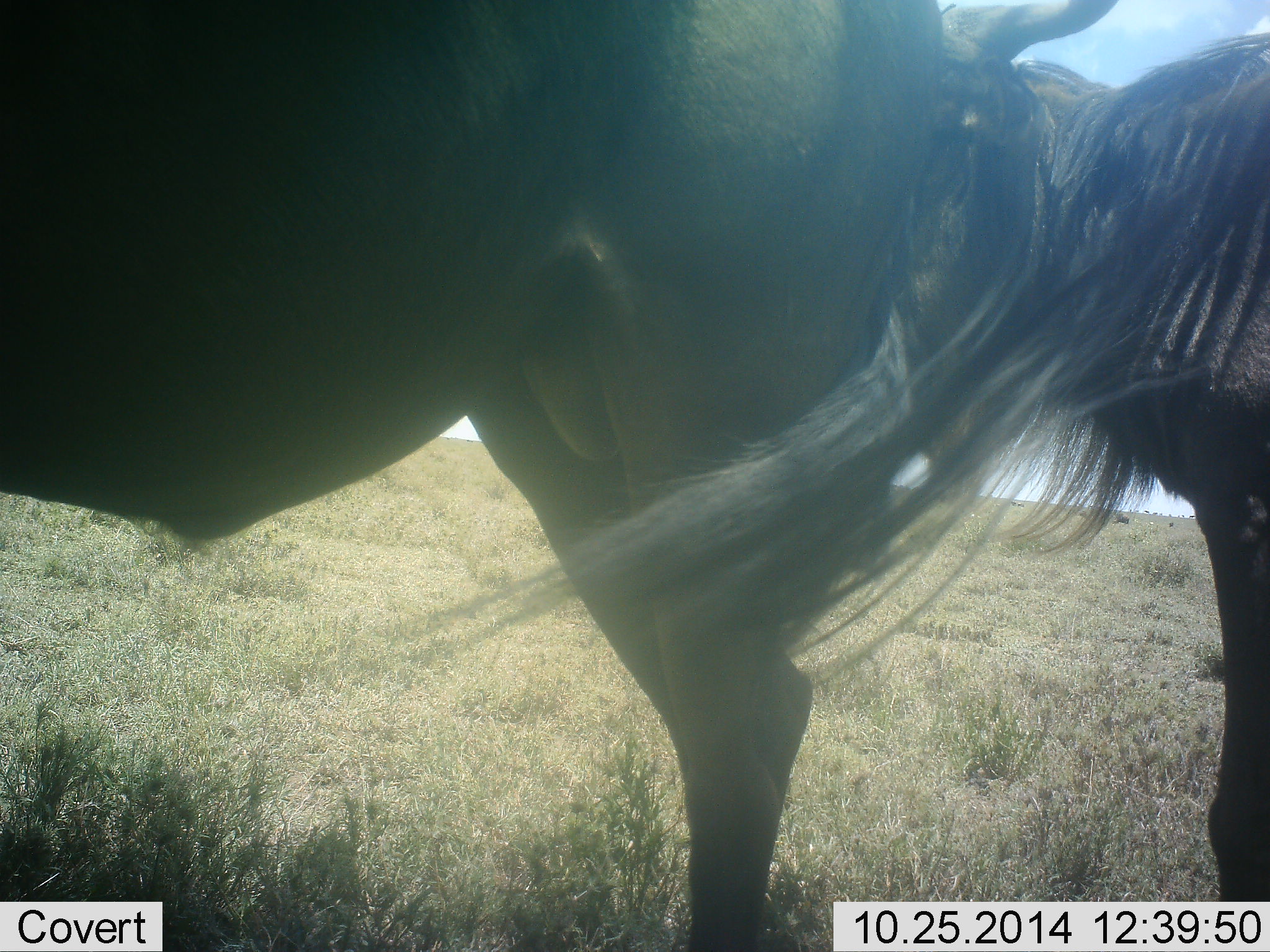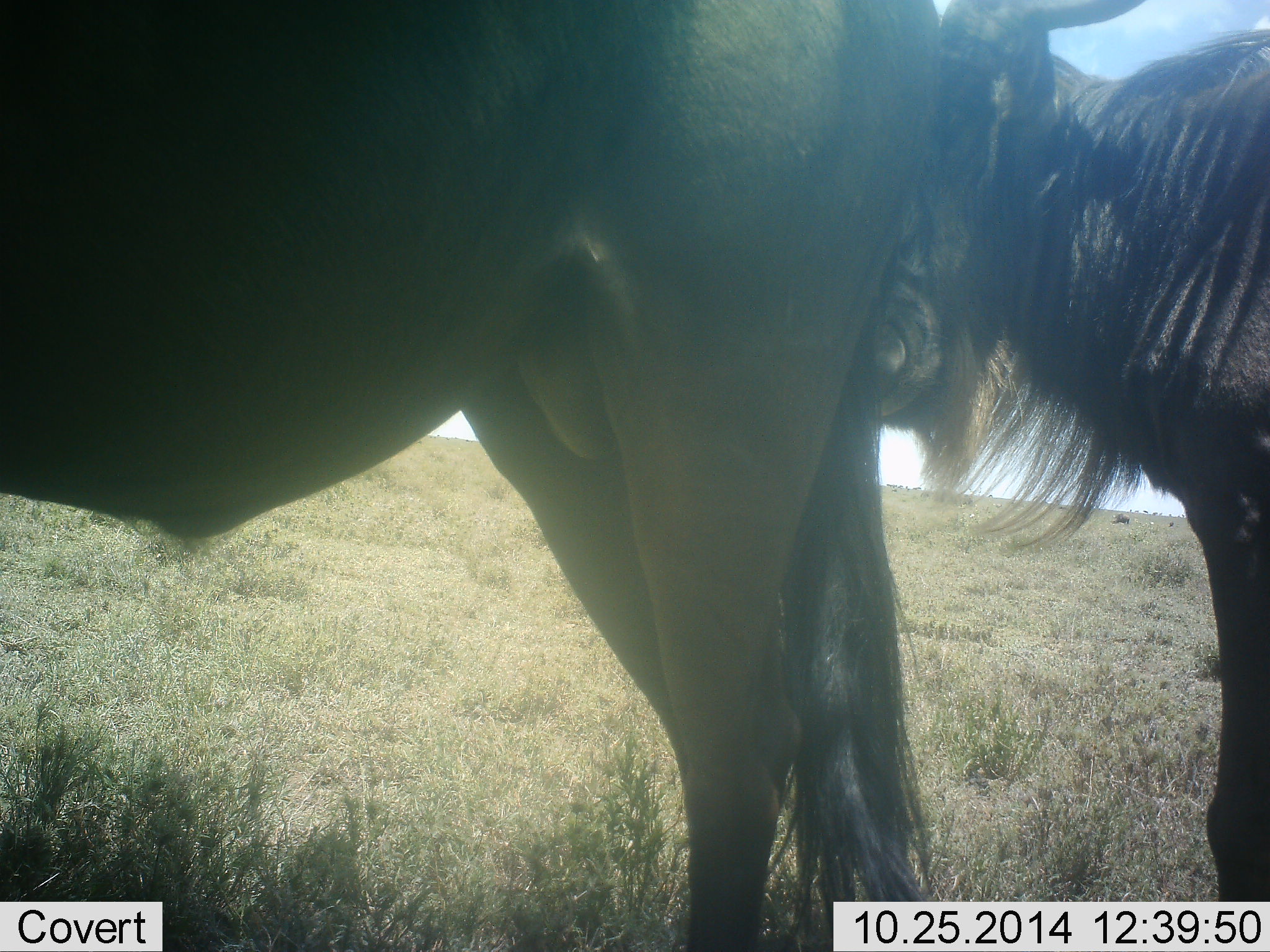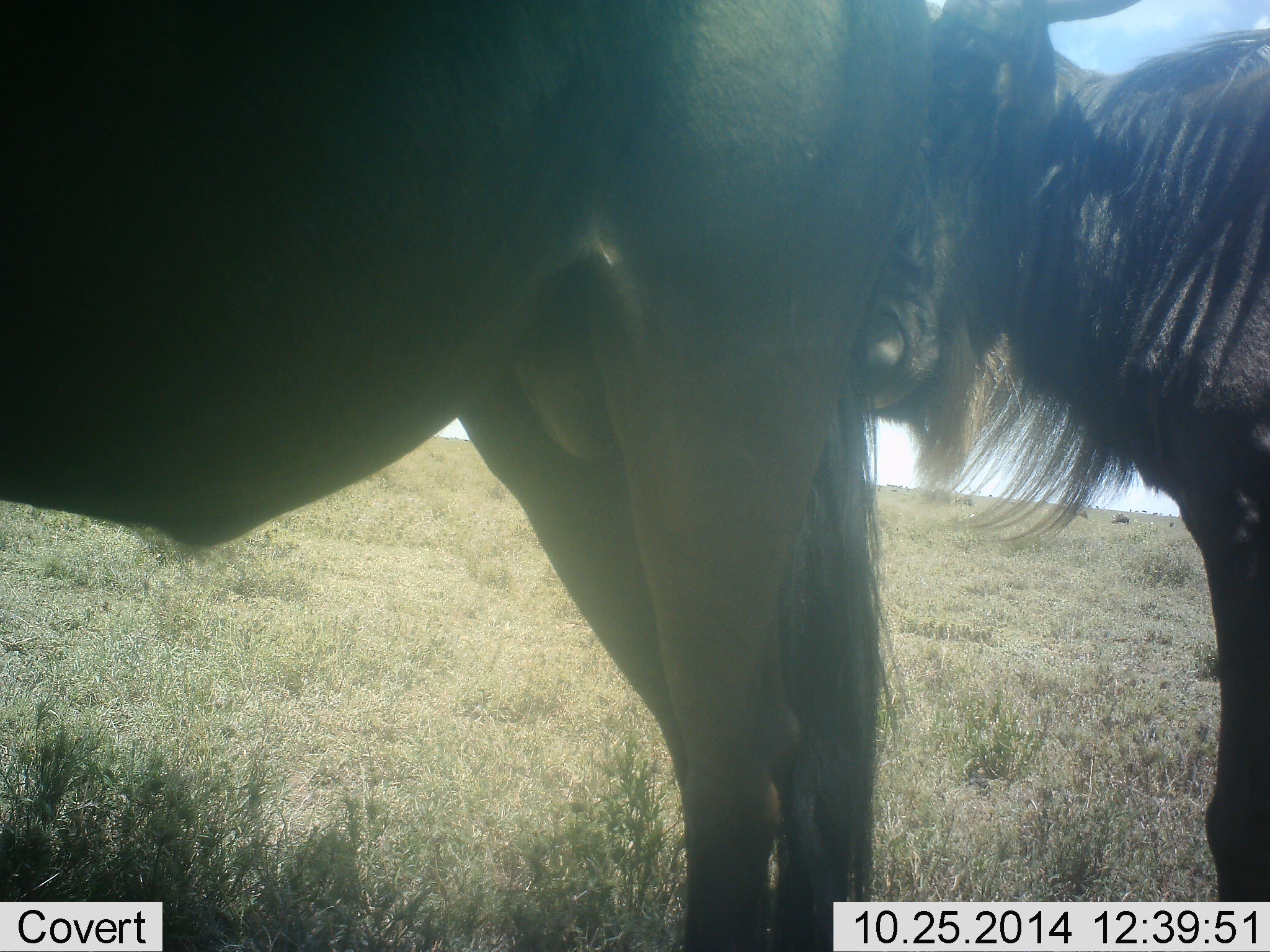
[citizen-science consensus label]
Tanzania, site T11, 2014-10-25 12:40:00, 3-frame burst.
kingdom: Animalia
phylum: Chordata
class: Mammalia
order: Artiodactyla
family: Bovidae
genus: Connochaetes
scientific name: Connochaetes taurinus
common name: blue wildebeest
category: wildebeest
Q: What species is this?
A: Wildebeest (blue wildebeest) (Connochaetes taurinus).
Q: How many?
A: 2.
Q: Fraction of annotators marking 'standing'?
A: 90%.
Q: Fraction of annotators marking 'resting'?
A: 10%.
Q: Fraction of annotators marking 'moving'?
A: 0%.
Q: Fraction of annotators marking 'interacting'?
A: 10%.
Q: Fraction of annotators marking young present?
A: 10%.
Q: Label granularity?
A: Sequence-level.